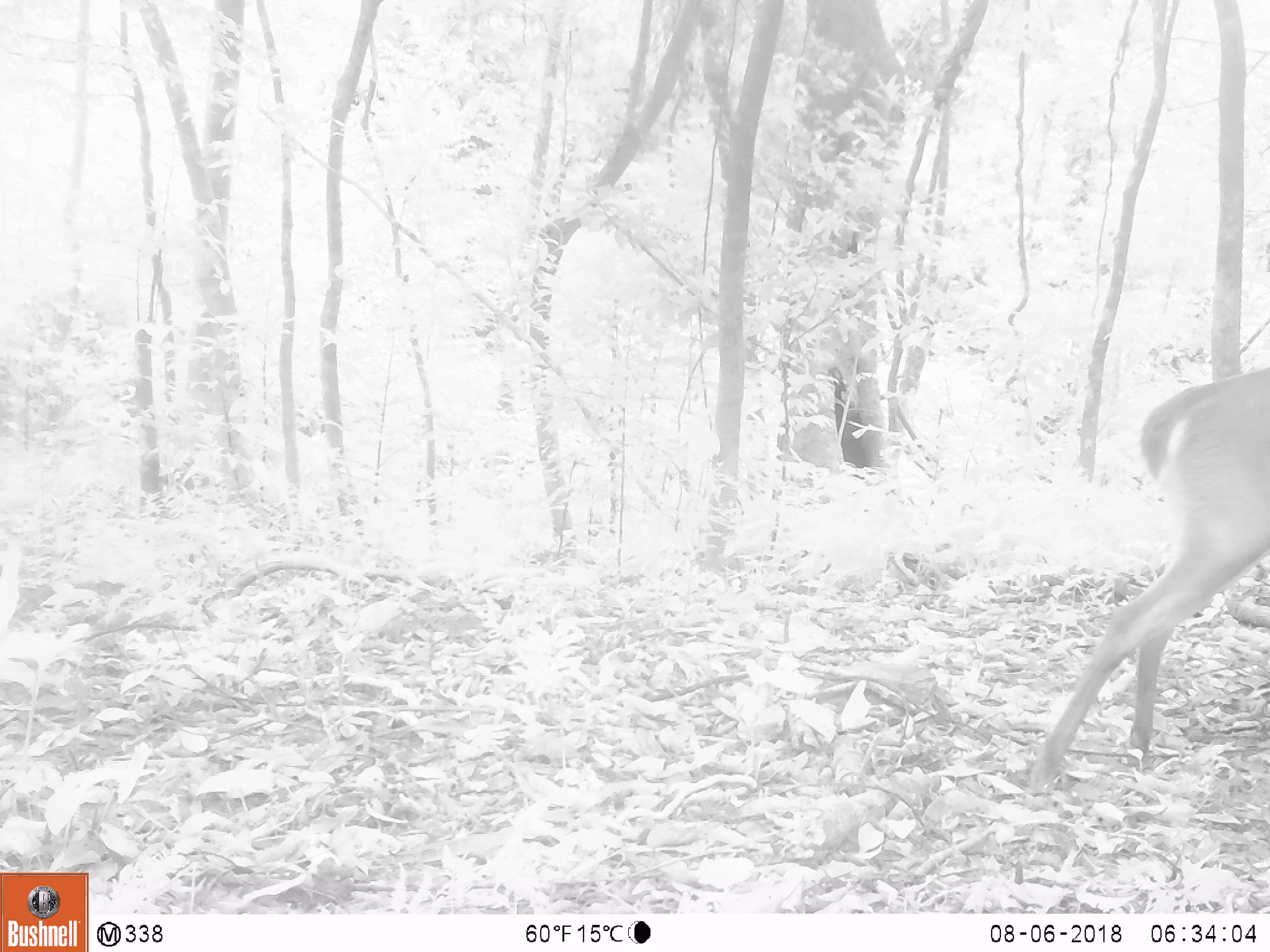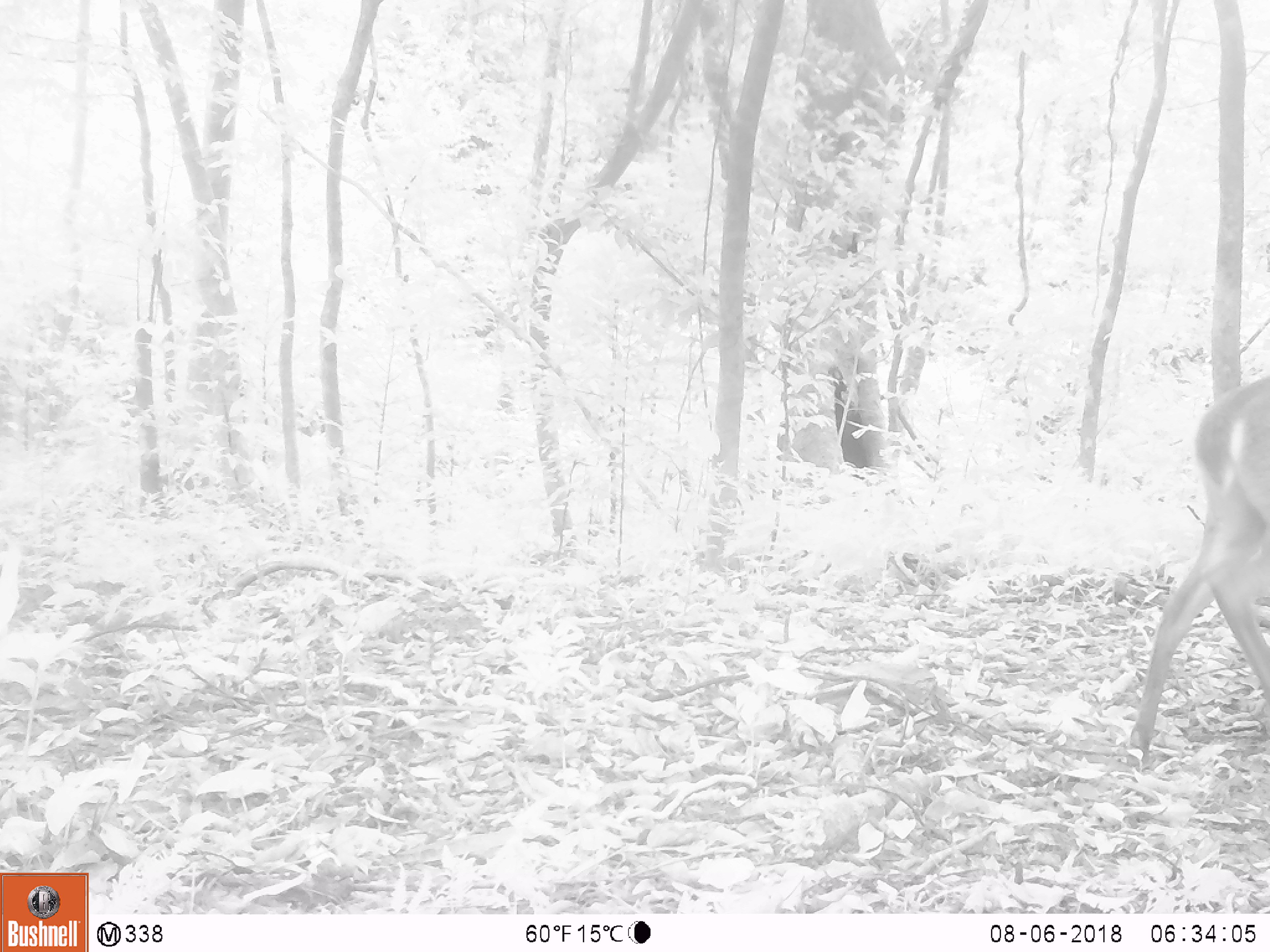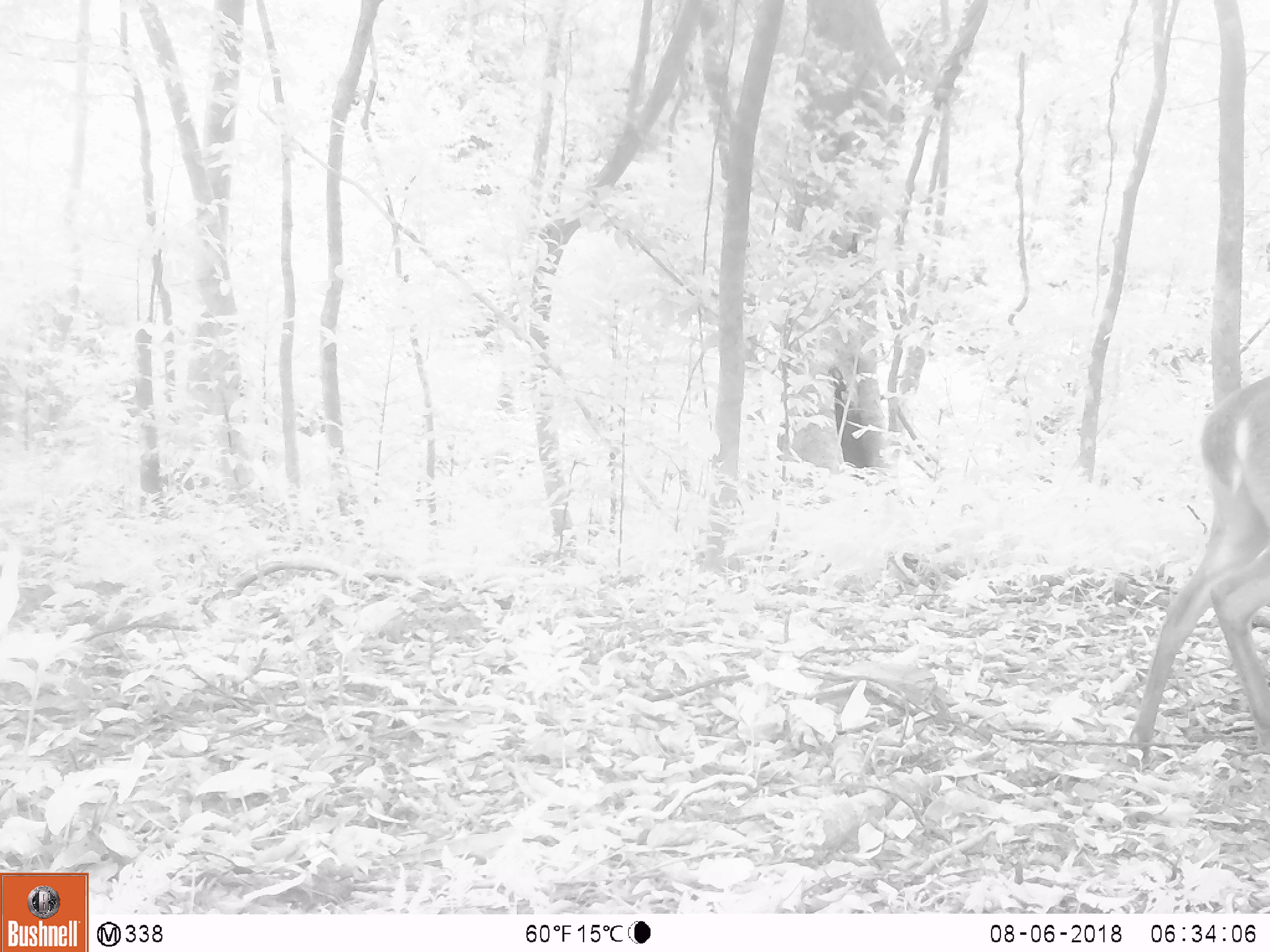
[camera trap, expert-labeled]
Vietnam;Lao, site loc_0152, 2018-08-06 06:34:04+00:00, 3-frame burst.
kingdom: Animalia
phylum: Chordata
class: Mammalia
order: Artiodactyla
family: Cervidae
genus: Muntiacus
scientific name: Muntiacus vuquangensis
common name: large-antlered muntjac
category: large antlered muntjac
Large antlered muntjac (large-antlered muntjac) (Muntiacus vuquangensis). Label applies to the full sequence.